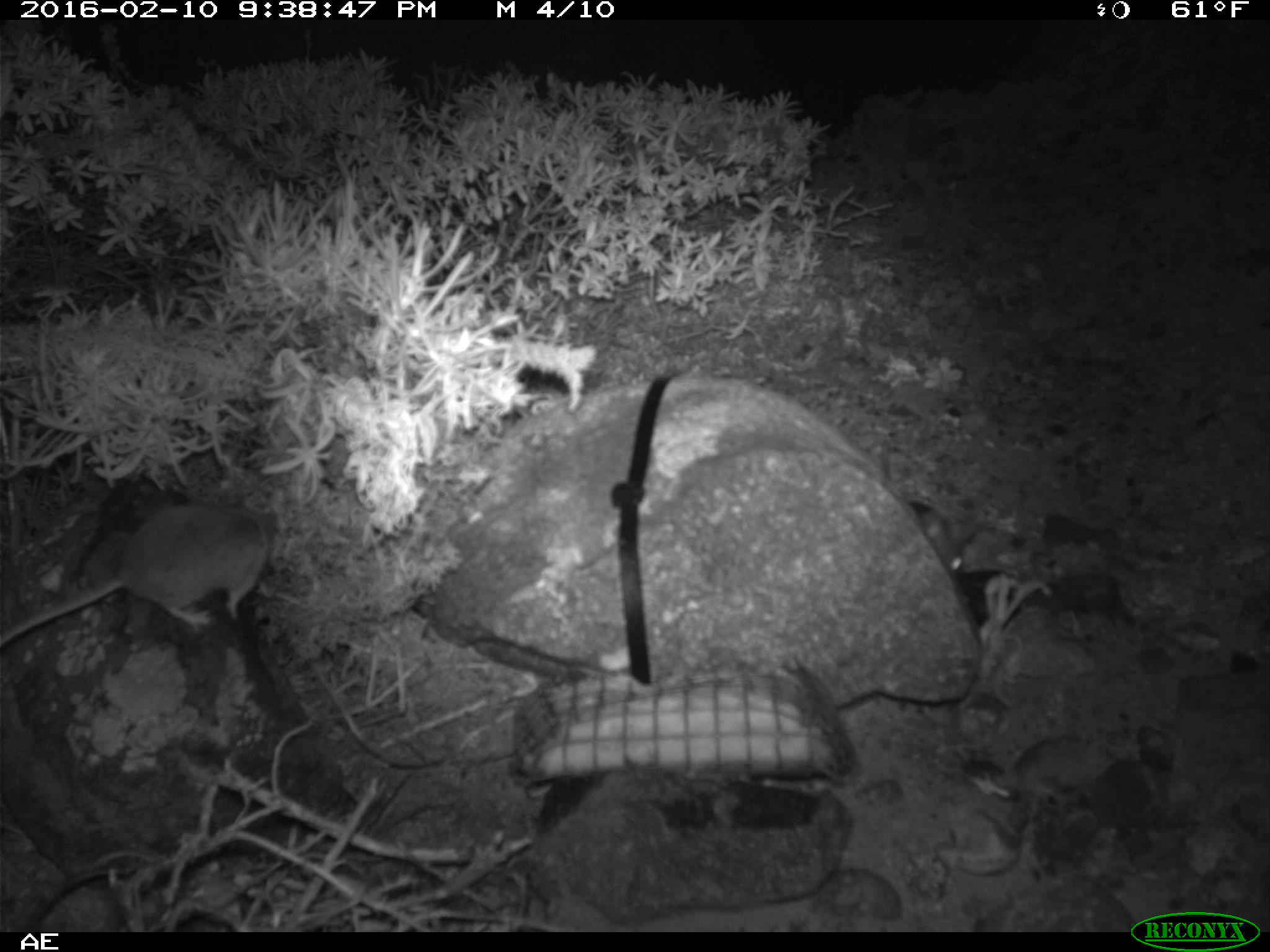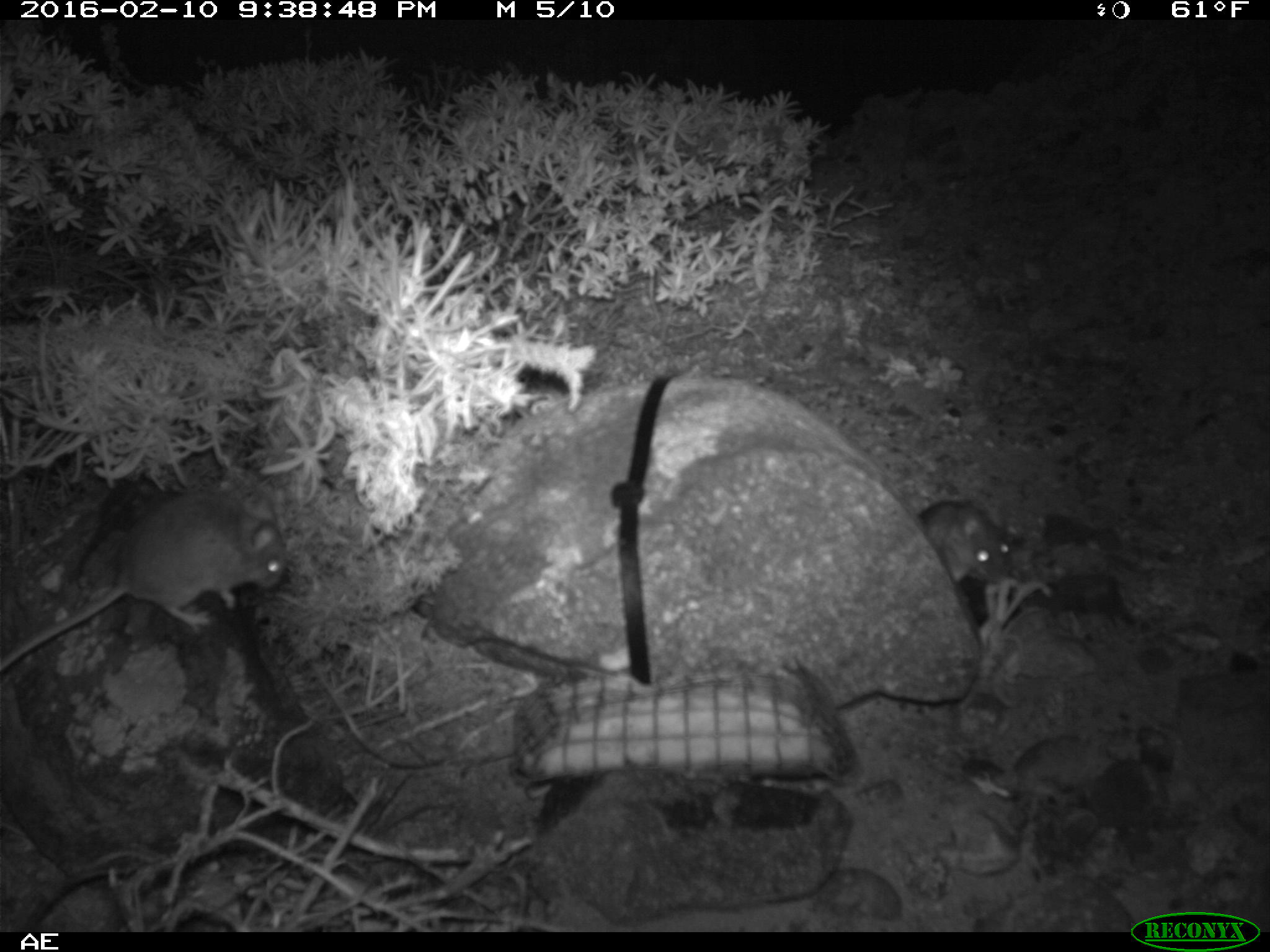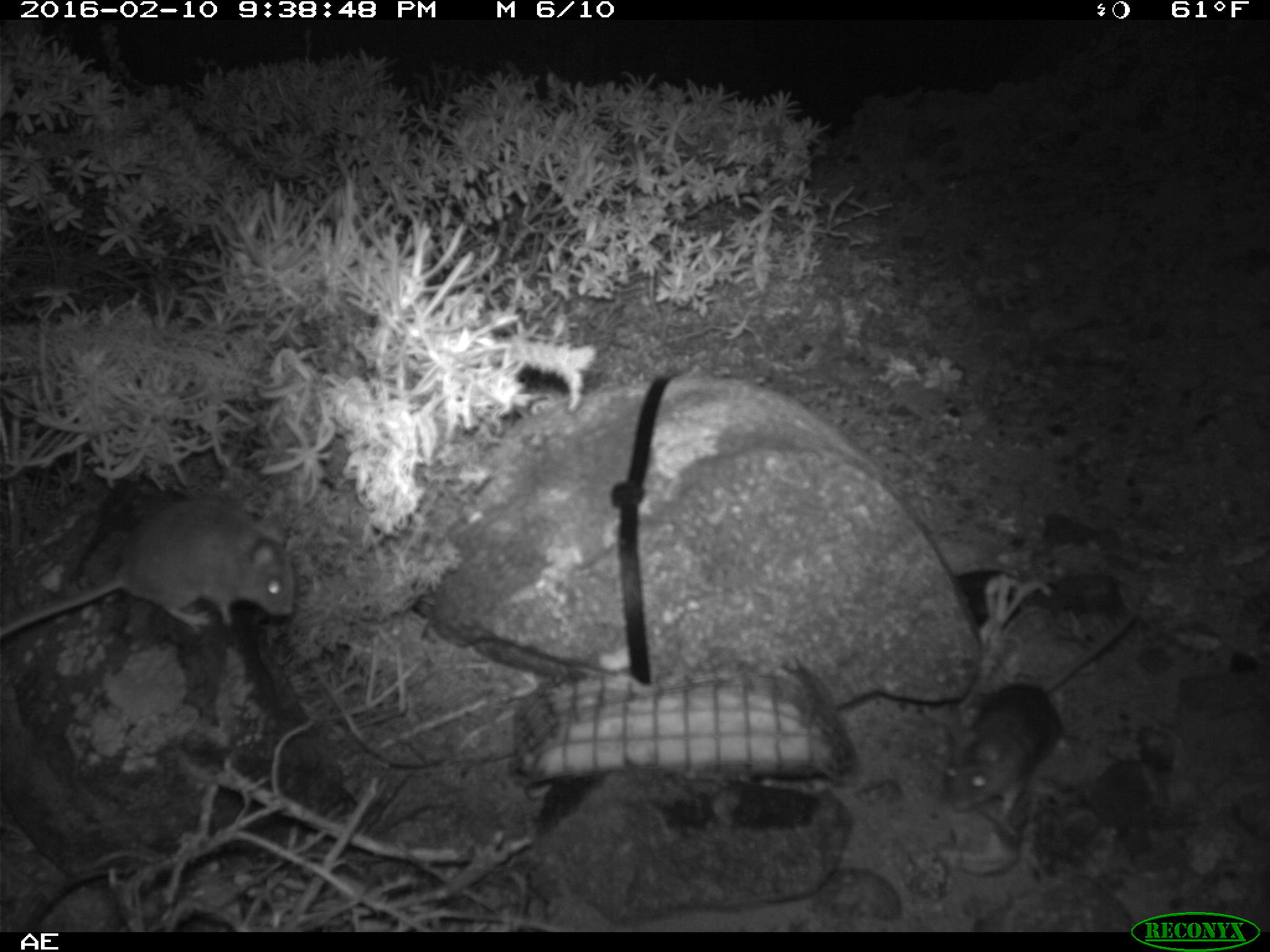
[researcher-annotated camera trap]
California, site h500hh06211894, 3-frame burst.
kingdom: Animalia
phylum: Chordata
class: Mammalia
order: Rodentia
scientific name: Rodentia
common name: rodent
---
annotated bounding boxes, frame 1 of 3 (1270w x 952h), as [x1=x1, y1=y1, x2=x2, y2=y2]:
rodent: [x1=0, y1=500, x2=283, y2=653]; [x1=883, y1=450, x2=962, y2=578]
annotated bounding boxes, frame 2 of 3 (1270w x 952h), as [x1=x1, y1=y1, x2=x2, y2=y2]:
rodent: [x1=0, y1=490, x2=287, y2=671]; [x1=918, y1=497, x2=1013, y2=594]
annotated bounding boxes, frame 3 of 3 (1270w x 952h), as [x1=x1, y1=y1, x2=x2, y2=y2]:
rodent: [x1=937, y1=611, x2=1139, y2=835]; [x1=0, y1=496, x2=297, y2=637]